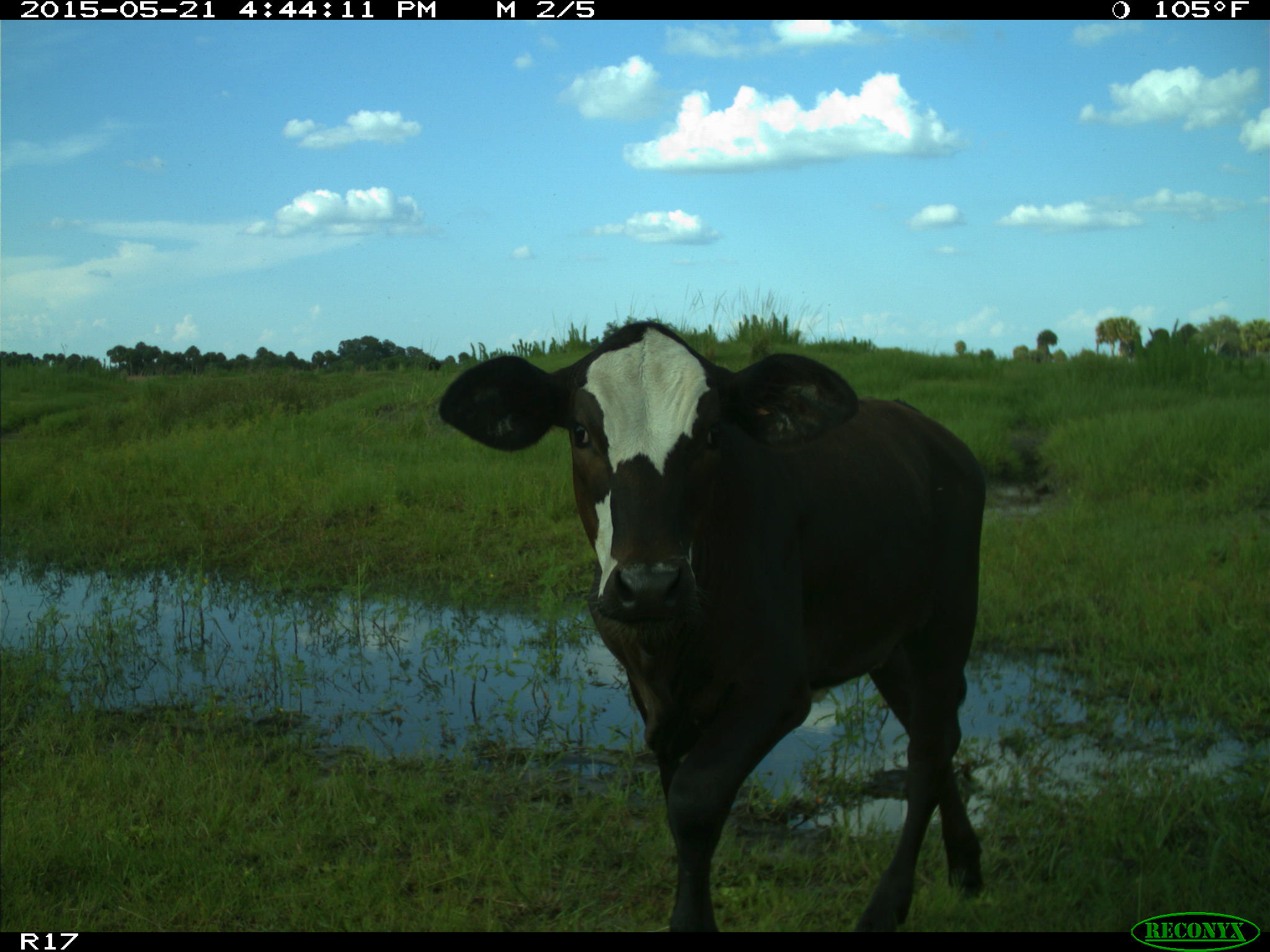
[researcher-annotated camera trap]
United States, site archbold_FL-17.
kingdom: Animalia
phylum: Chordata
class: Mammalia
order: Artiodactyla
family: Bovidae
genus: Bos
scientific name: Bos taurus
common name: domestic cow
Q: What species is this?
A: Bos taurus (domestic cow).